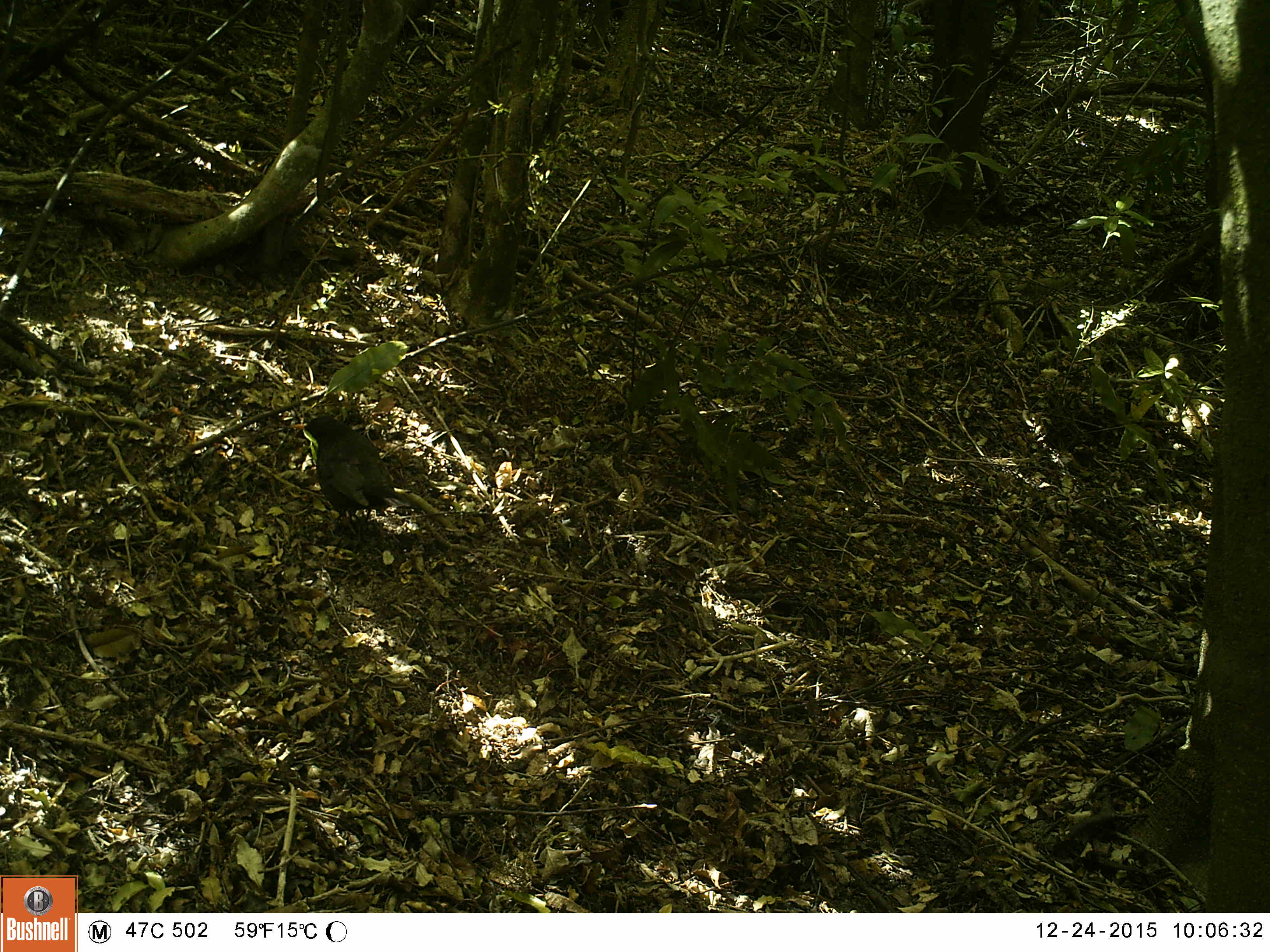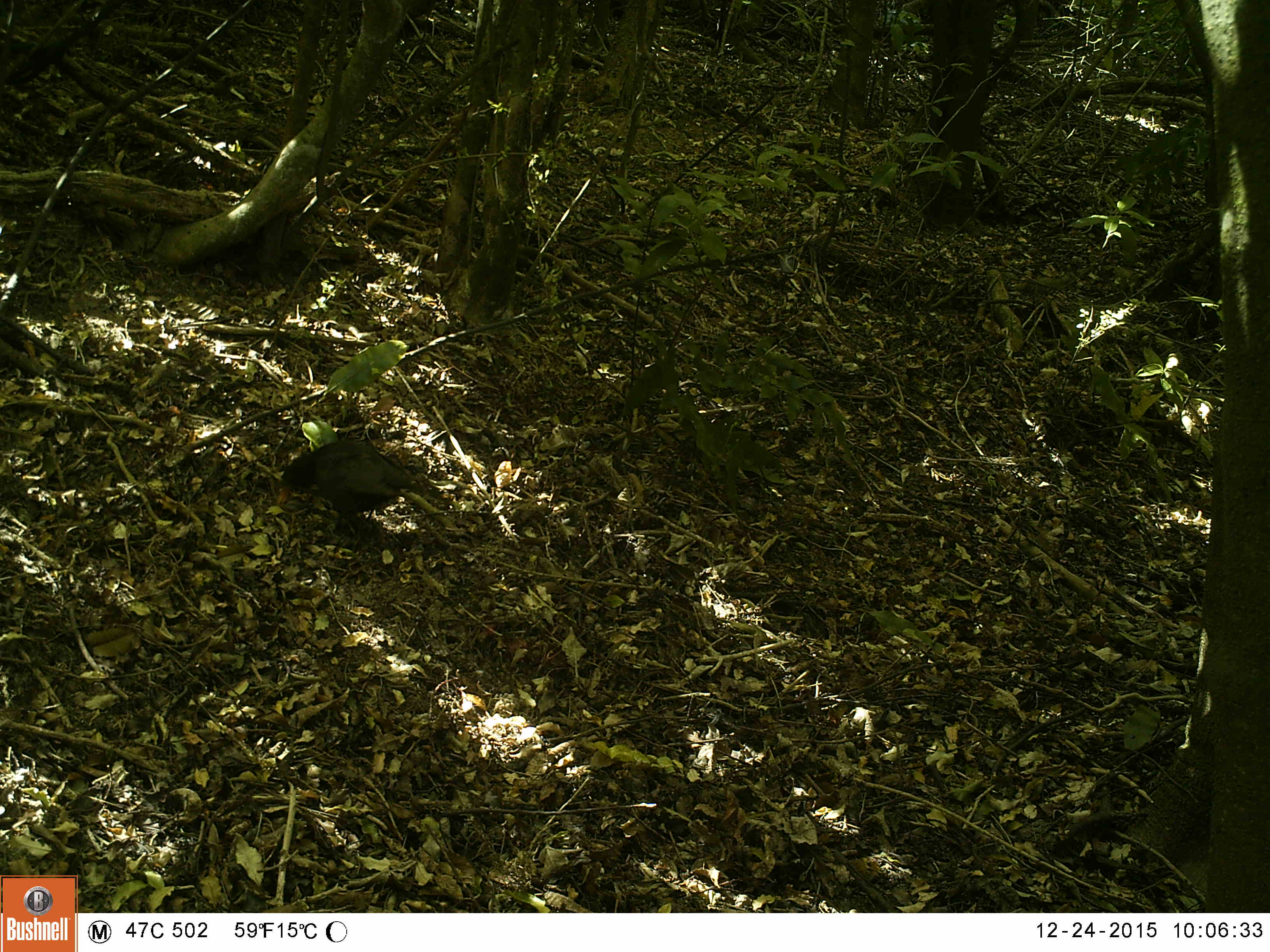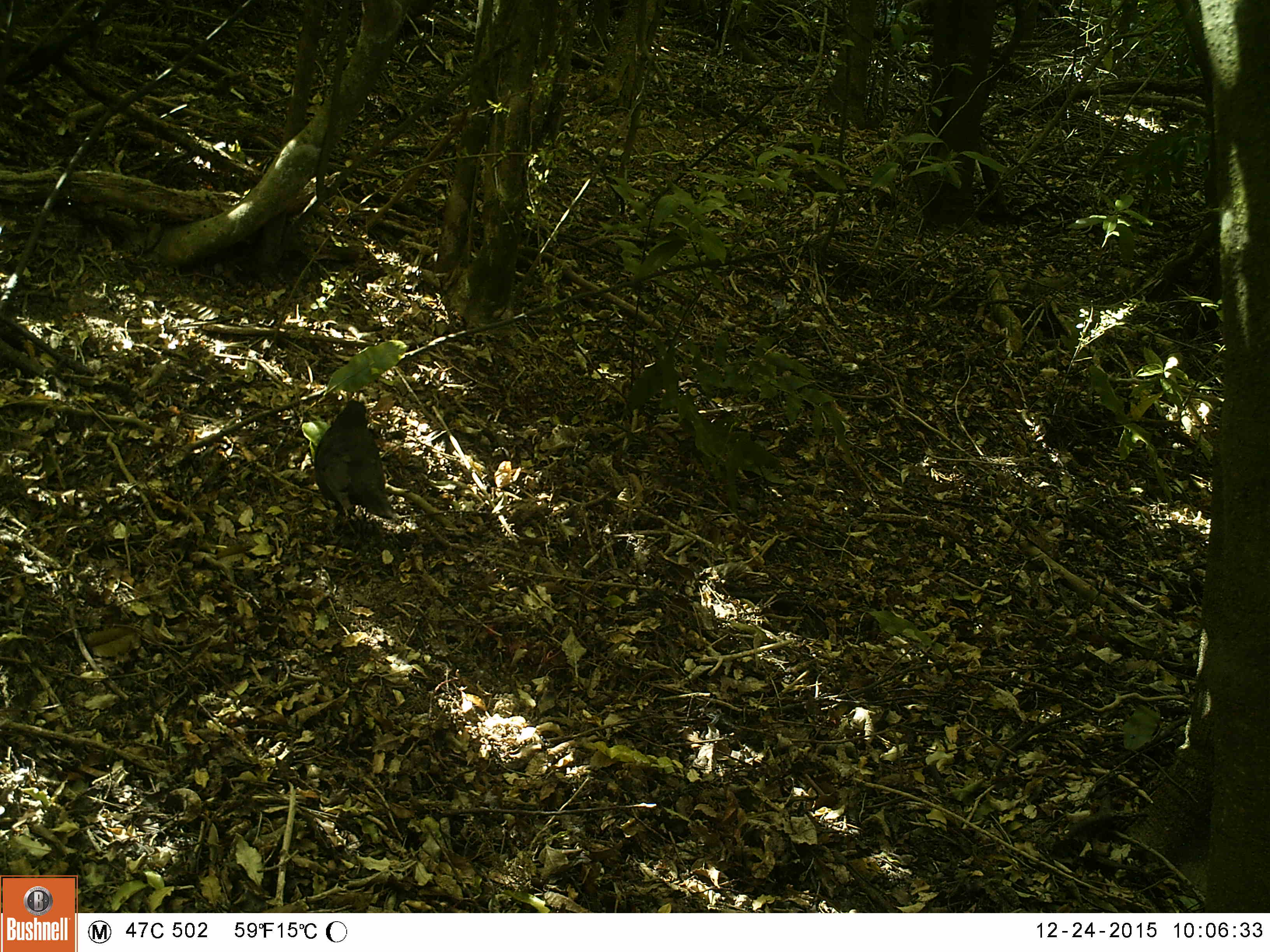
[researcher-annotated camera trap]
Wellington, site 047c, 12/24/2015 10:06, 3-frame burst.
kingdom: Animalia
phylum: Chordata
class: Aves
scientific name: Aves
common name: bird